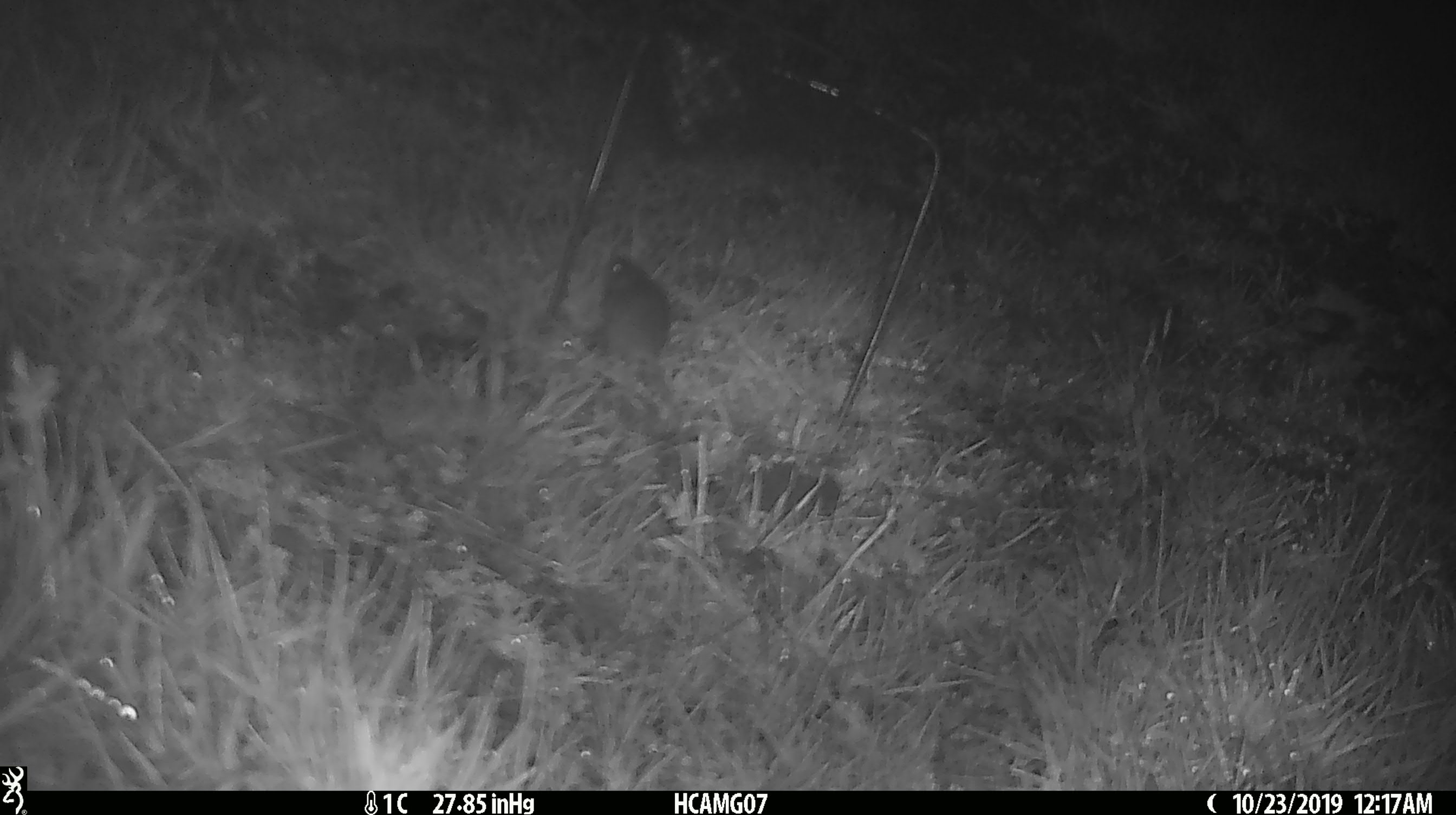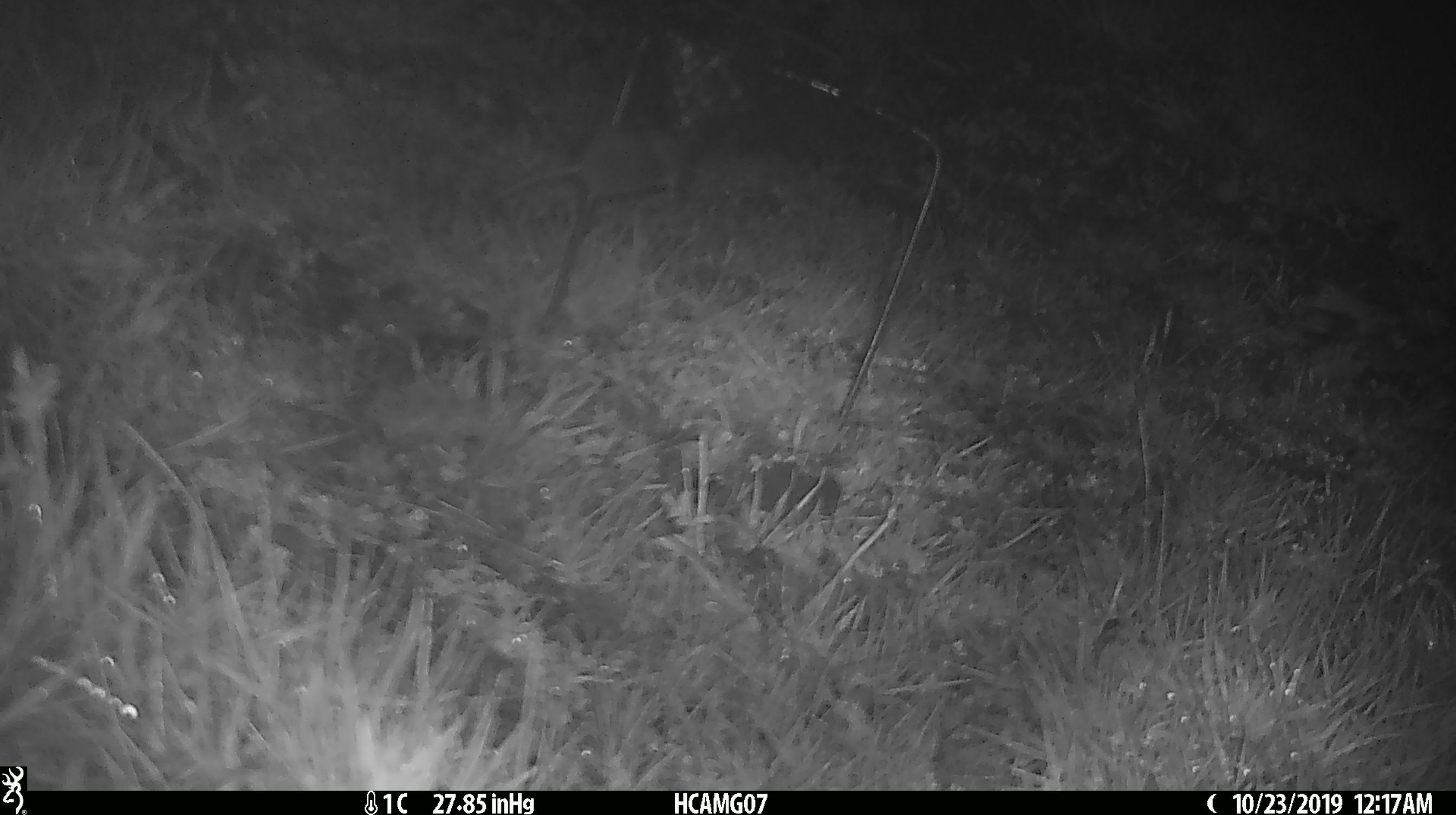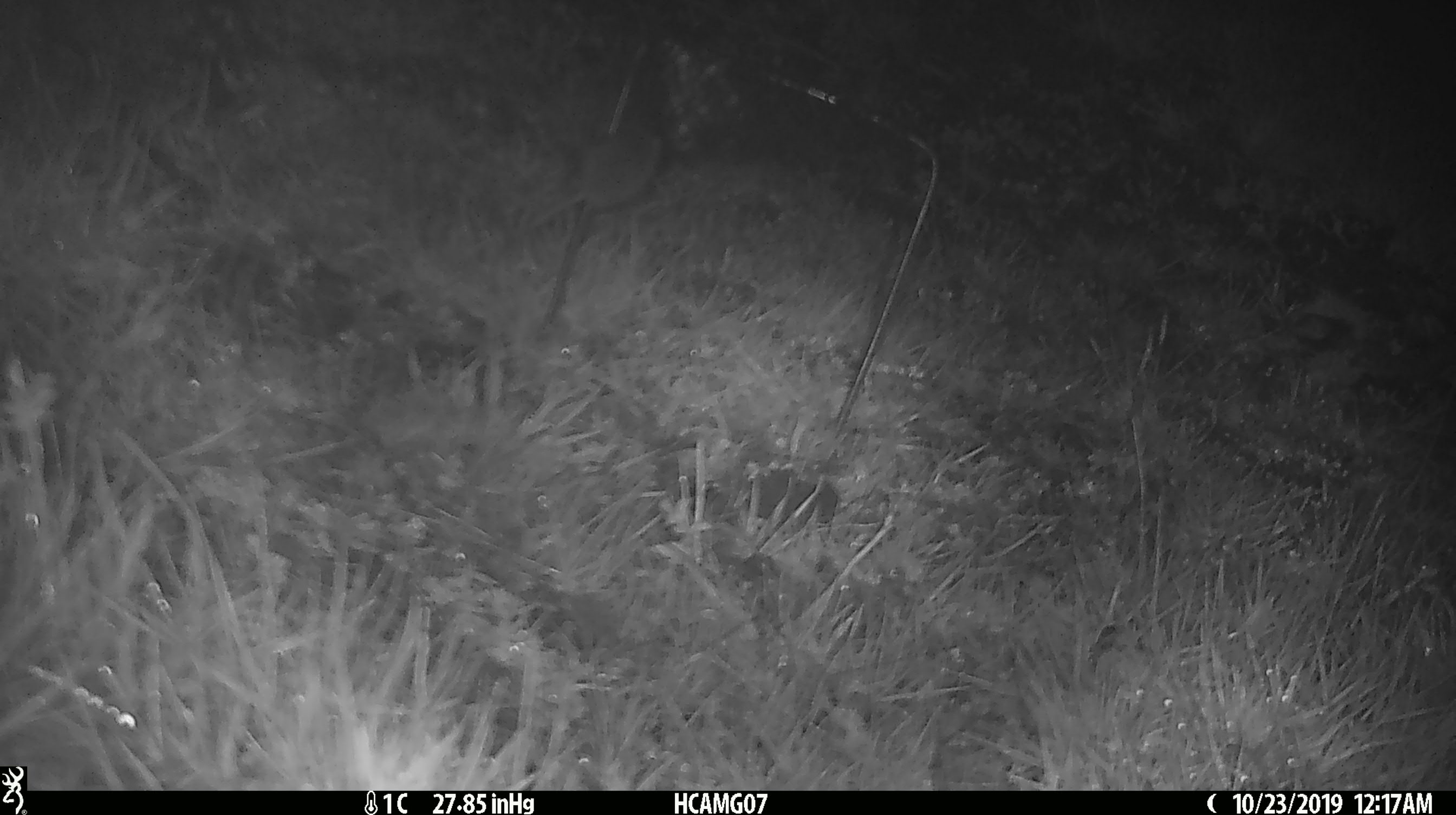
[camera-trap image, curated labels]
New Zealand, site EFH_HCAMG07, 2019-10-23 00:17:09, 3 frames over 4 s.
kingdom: Animalia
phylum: Chordata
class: Mammalia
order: Rodentia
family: Muridae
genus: Mus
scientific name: Mus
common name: mouse